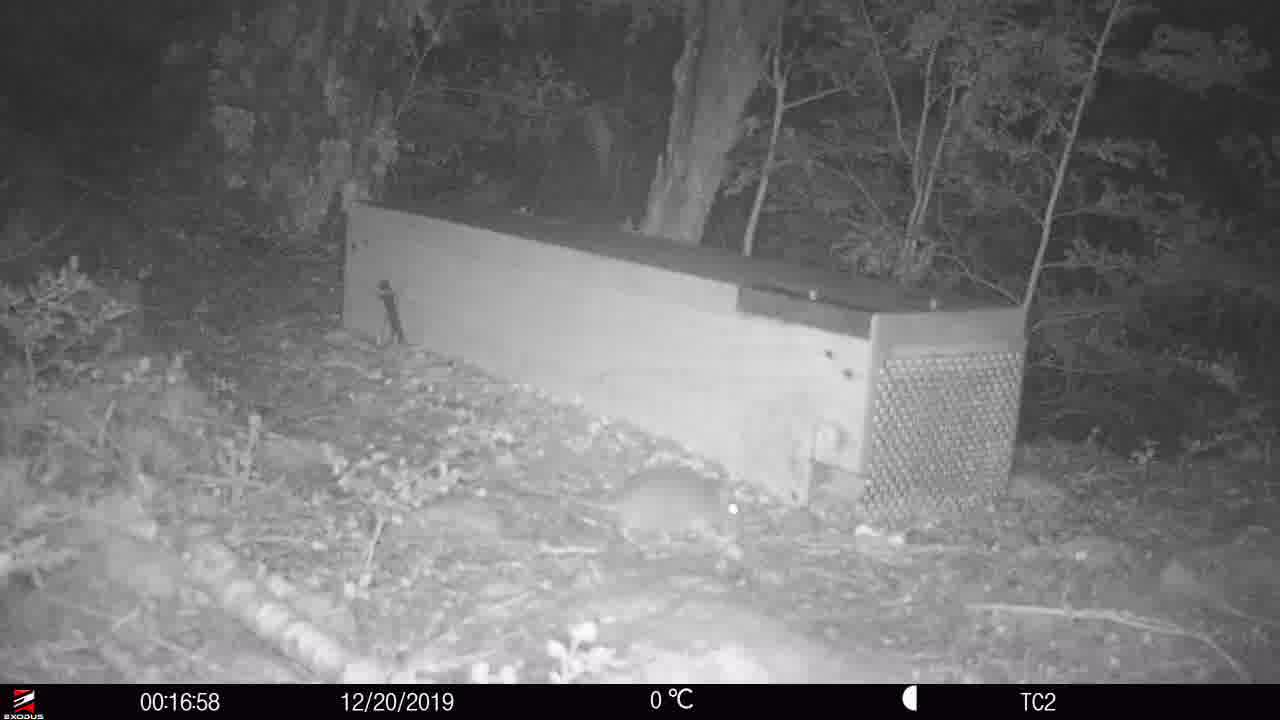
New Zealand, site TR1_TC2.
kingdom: Animalia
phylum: Chordata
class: Mammalia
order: Rodentia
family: Muridae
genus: Rattus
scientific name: Rattus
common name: rat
Rat (Rattus).